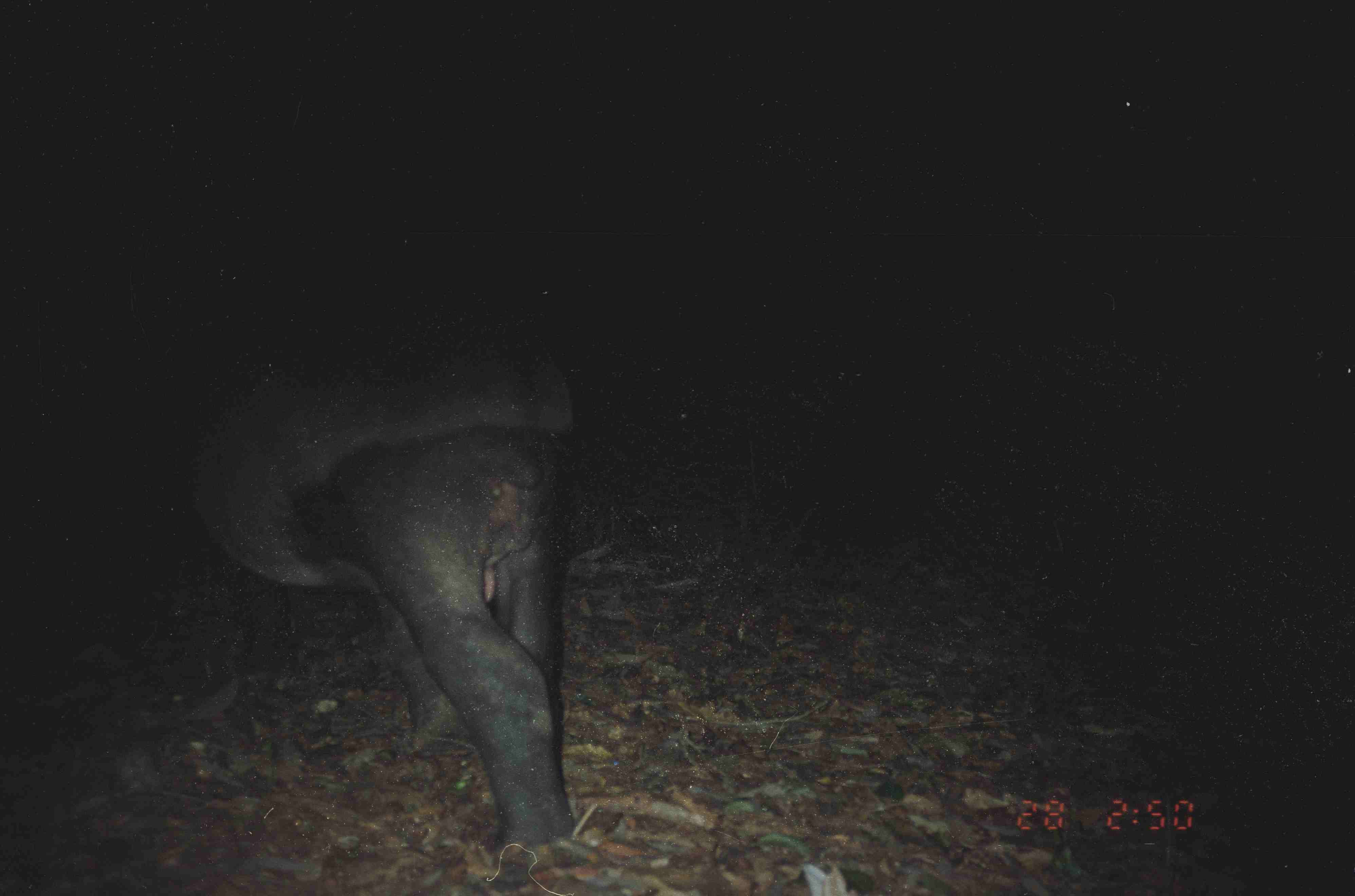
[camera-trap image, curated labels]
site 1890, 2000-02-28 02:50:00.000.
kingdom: Animalia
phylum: Chordata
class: Mammalia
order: Perissodactyla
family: Tapiridae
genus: Tapirus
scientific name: Tapirus indicus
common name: malayan tapir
Tapirus indicus (malayan tapir), count 1.